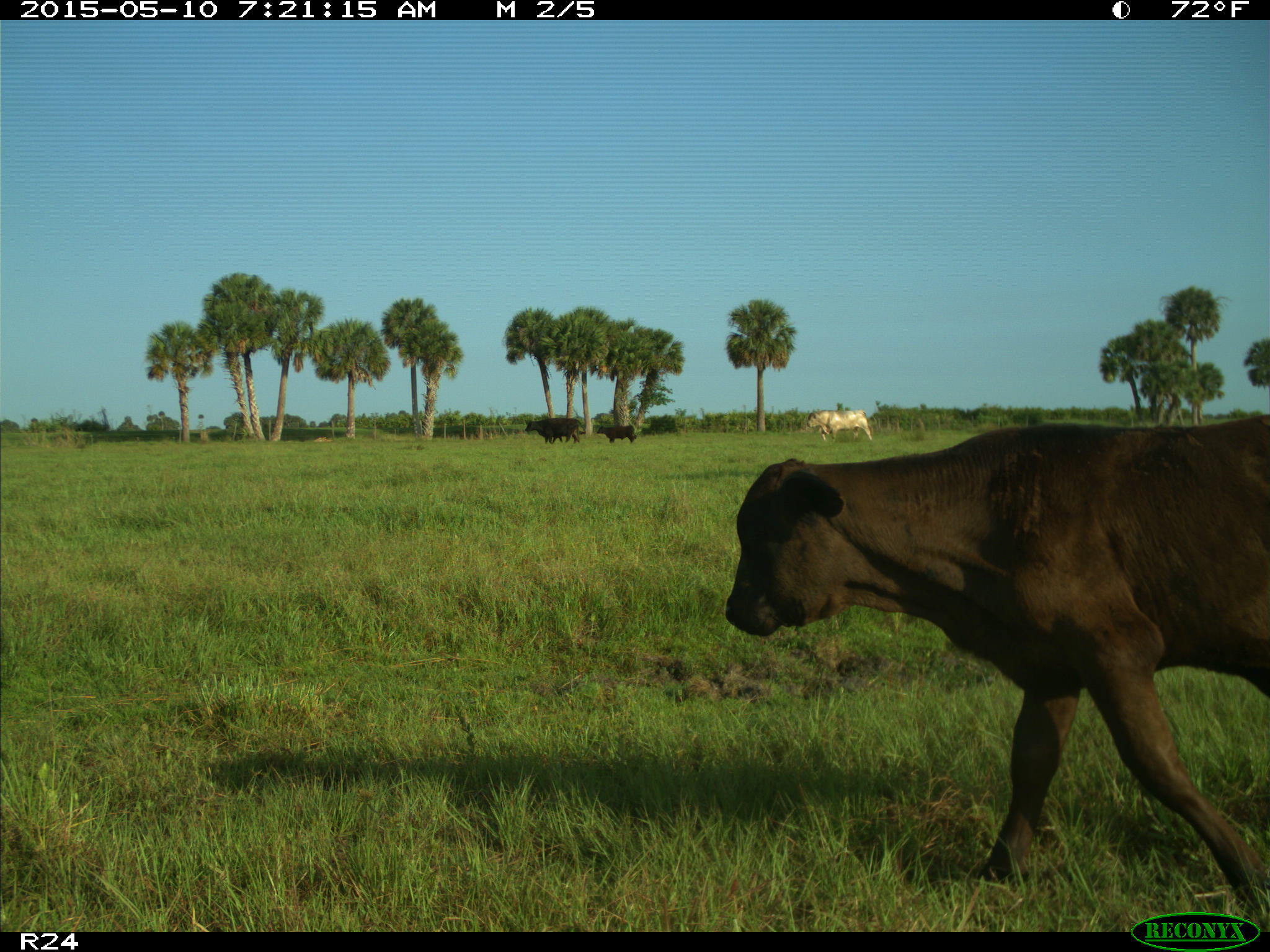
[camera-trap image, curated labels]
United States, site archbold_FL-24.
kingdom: Animalia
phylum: Chordata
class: Mammalia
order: Artiodactyla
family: Bovidae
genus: Bos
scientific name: Bos taurus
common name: domestic cow